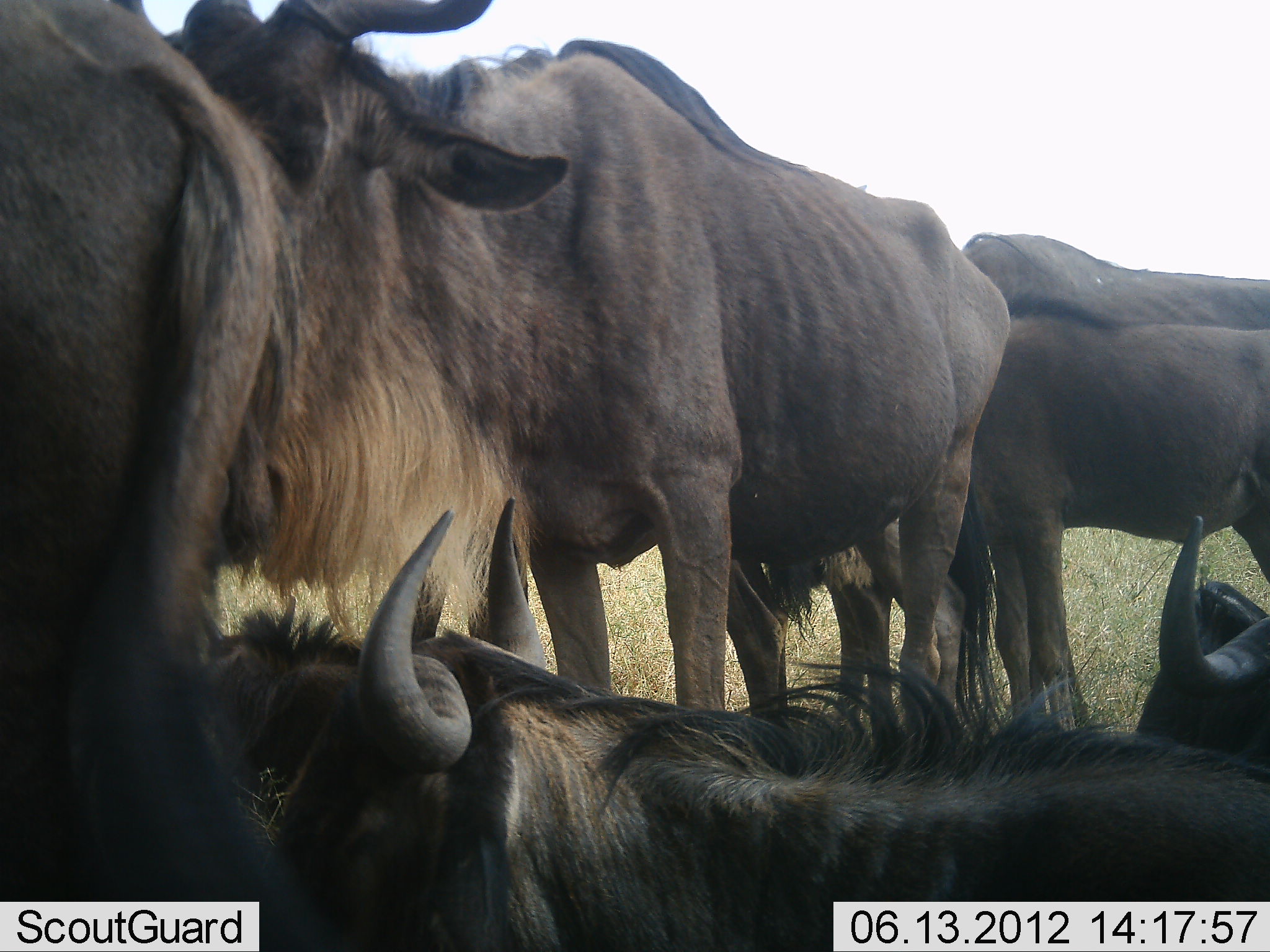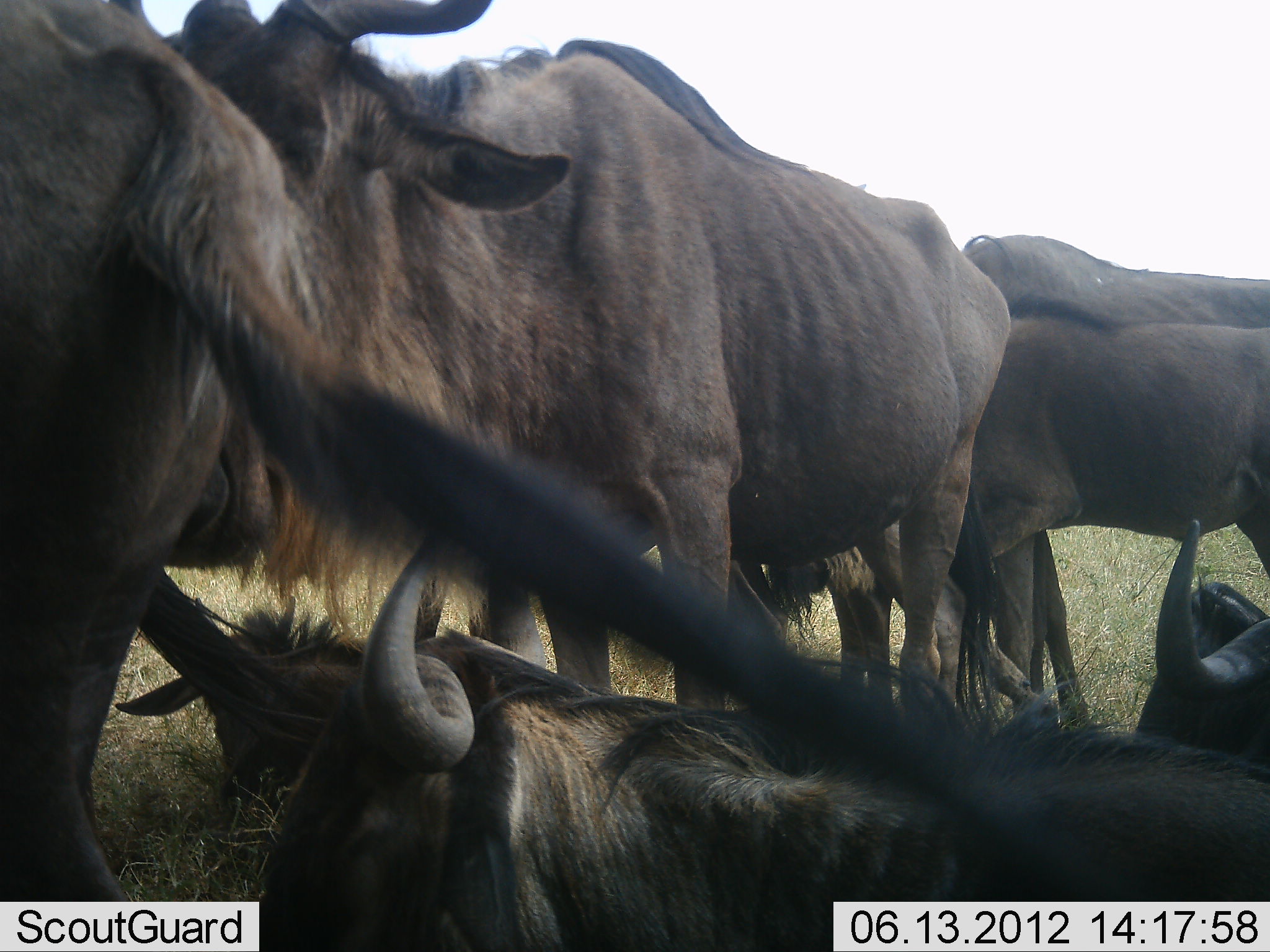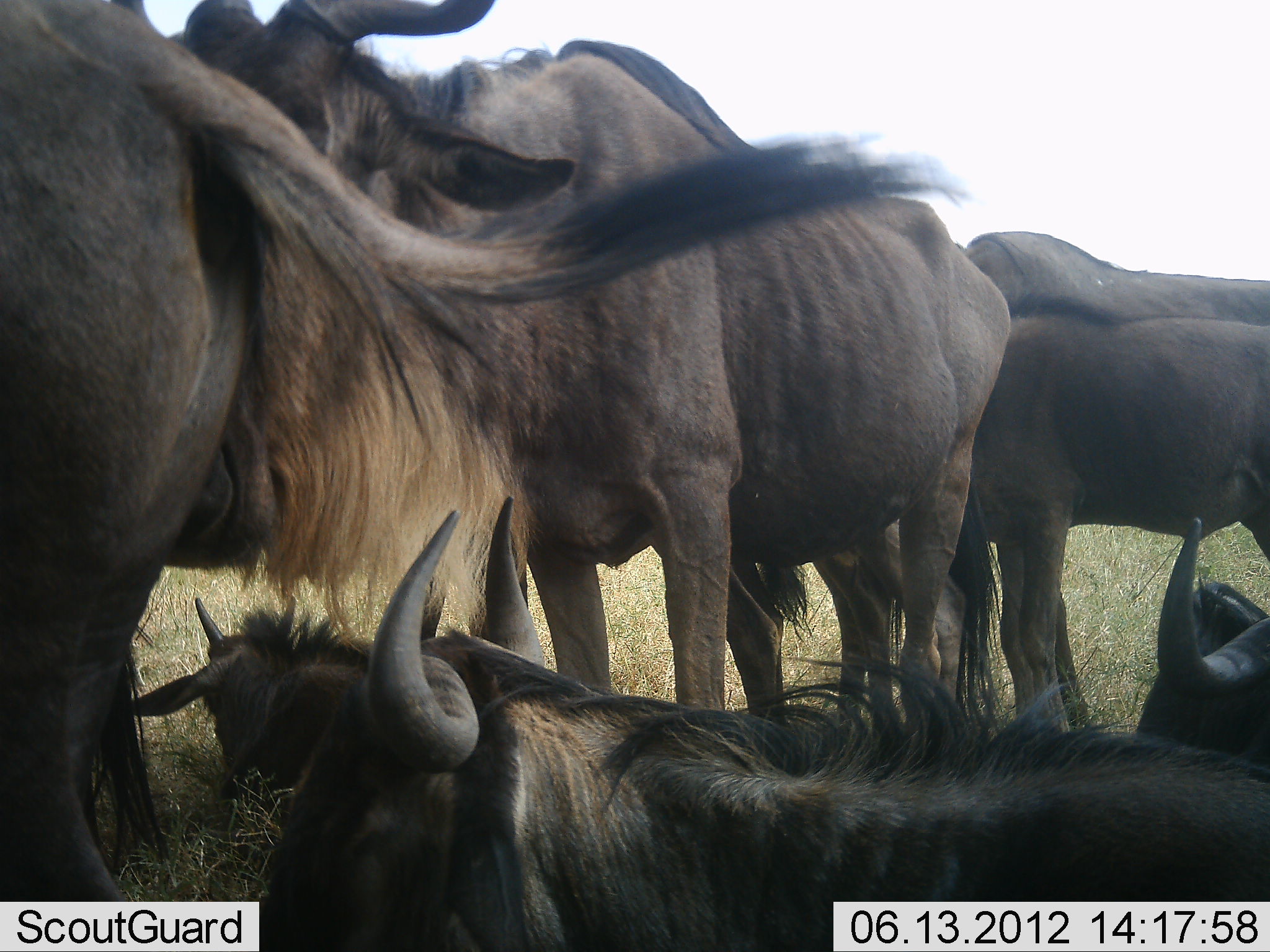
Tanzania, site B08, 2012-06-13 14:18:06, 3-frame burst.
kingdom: Animalia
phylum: Chordata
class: Mammalia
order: Artiodactyla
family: Bovidae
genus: Connochaetes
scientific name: Connochaetes taurinus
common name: blue wildebeest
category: wildebeest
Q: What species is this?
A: Wildebeest (blue wildebeest) (Connochaetes taurinus).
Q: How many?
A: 7.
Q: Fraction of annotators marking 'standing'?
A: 80%.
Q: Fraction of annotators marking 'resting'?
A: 90%.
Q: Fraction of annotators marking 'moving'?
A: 30%.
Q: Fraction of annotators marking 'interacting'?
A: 10%.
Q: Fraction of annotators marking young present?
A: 20%.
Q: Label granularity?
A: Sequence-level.